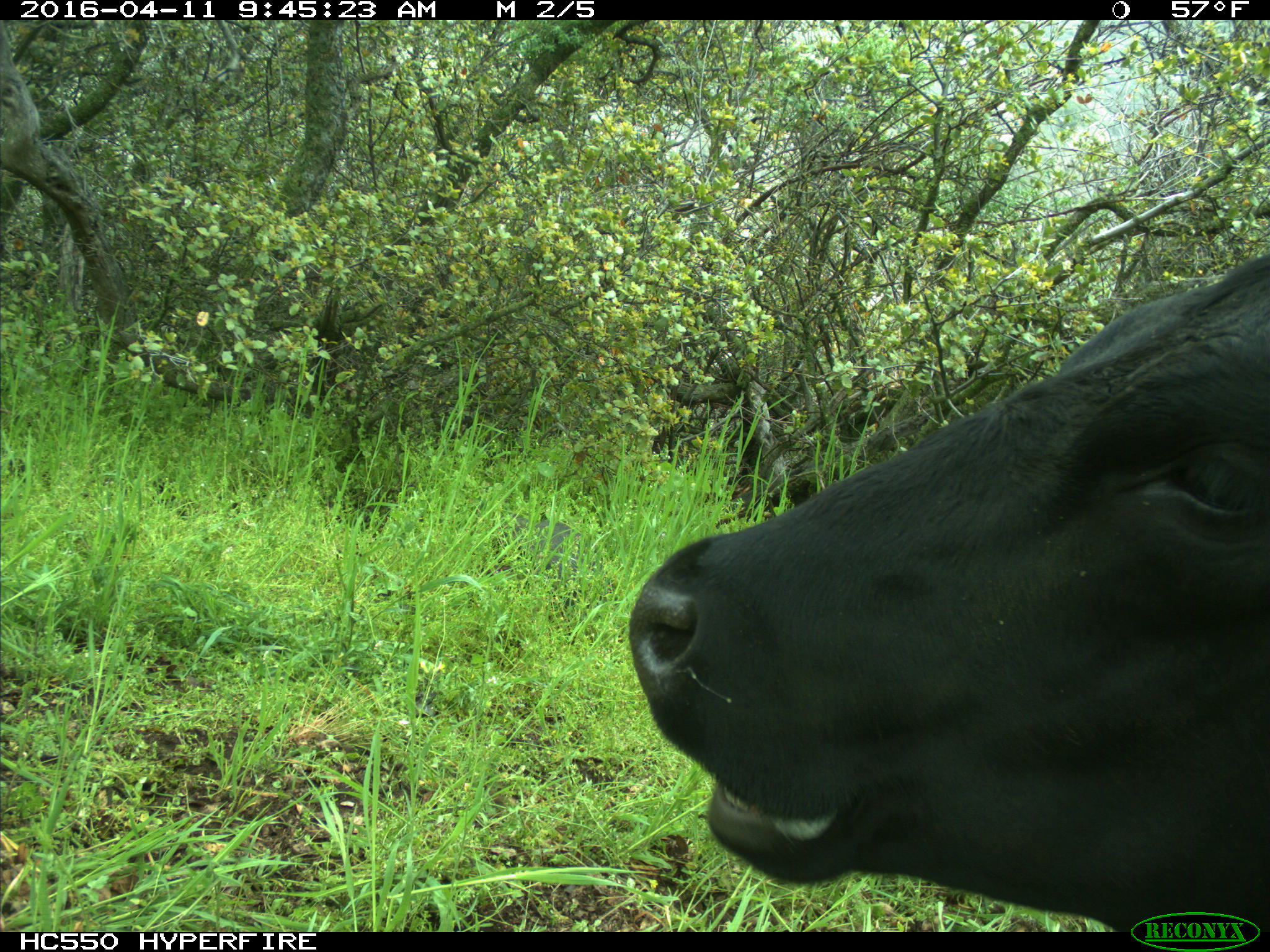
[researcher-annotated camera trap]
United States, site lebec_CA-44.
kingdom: Animalia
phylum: Chordata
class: Mammalia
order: Artiodactyla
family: Bovidae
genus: Bos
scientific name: Bos taurus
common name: domestic cow